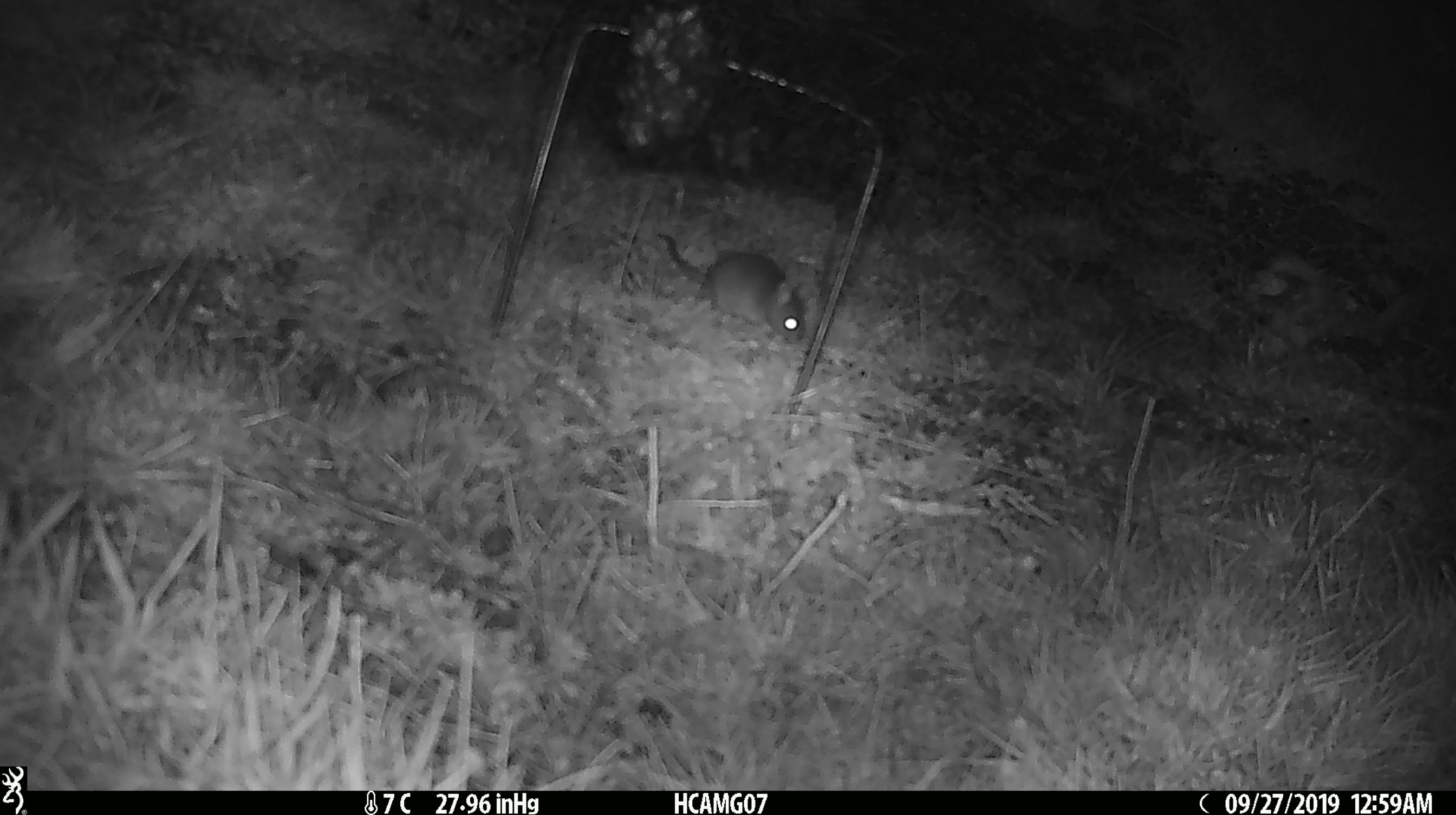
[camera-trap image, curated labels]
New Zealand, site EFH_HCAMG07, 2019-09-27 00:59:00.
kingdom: Animalia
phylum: Chordata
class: Mammalia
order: Rodentia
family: Muridae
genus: Mus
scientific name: Mus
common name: mouse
Mouse (Mus).